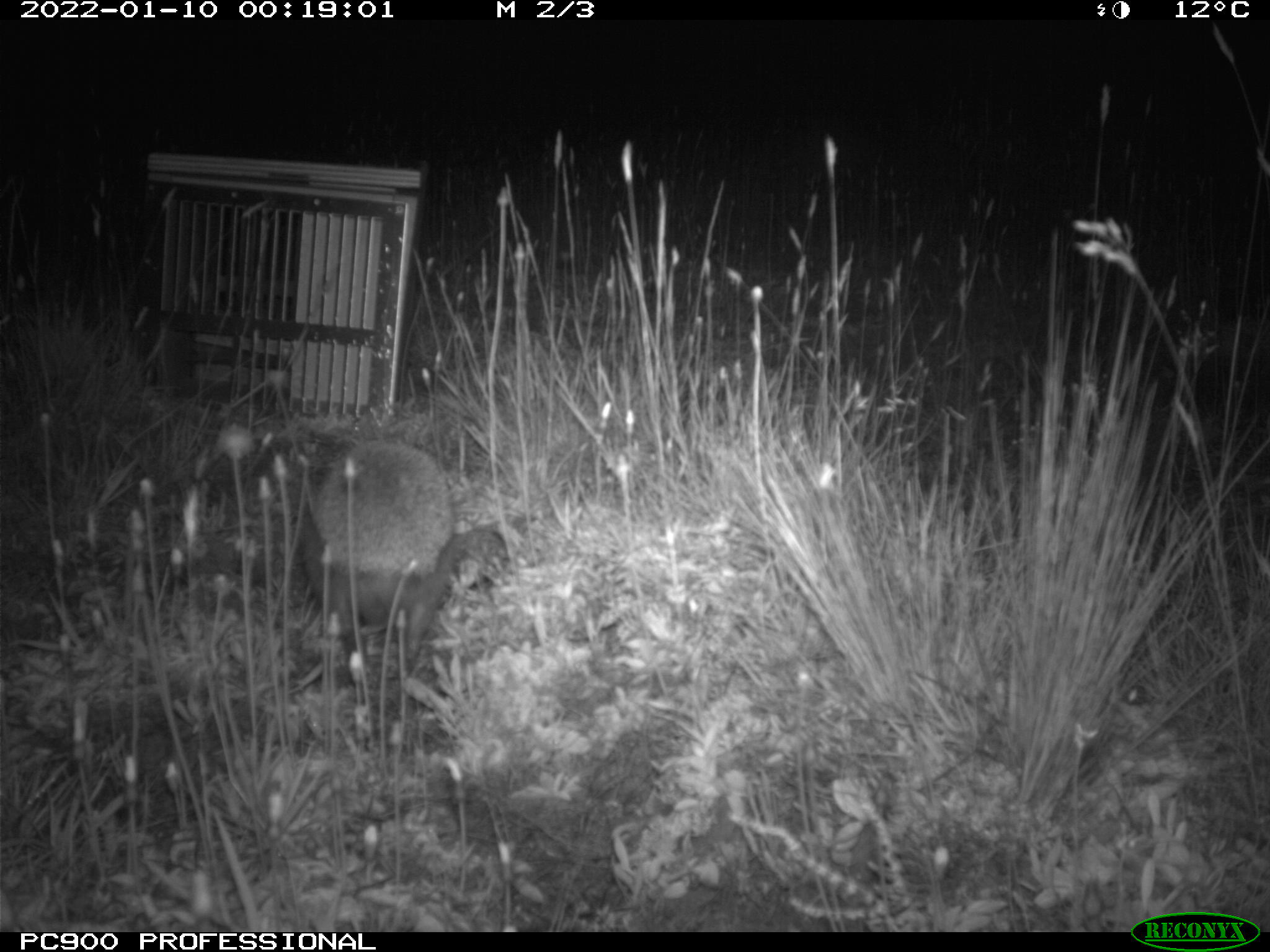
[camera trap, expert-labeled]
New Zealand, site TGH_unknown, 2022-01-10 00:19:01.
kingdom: Animalia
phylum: Chordata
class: Mammalia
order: Eulipotyphla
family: Erinaceidae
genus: Erinaceus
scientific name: Erinaceus europaeus europaeus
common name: european hedgehog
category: hedgehog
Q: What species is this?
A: Hedgehog (european hedgehog) (Erinaceus europaeus europaeus).